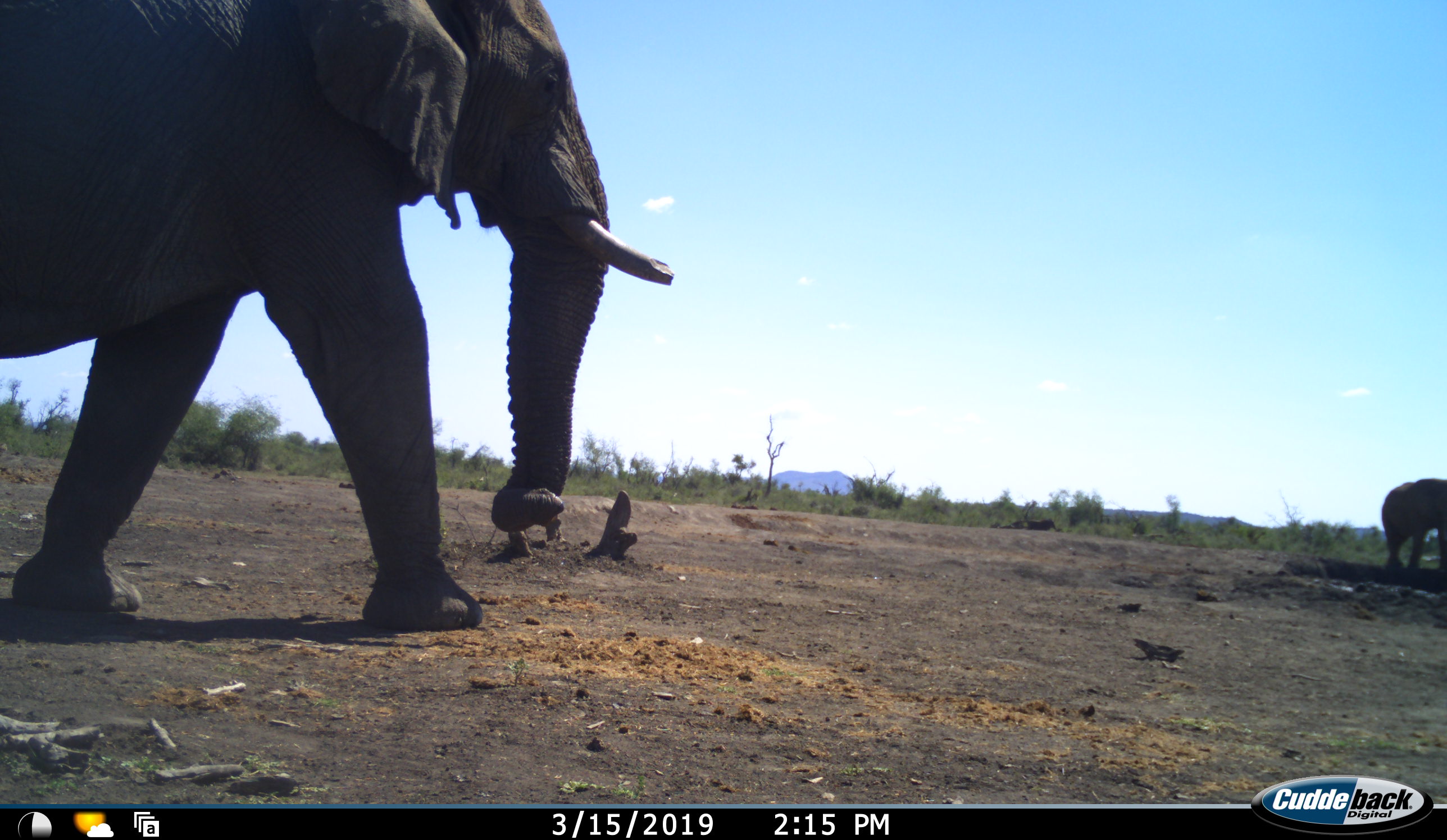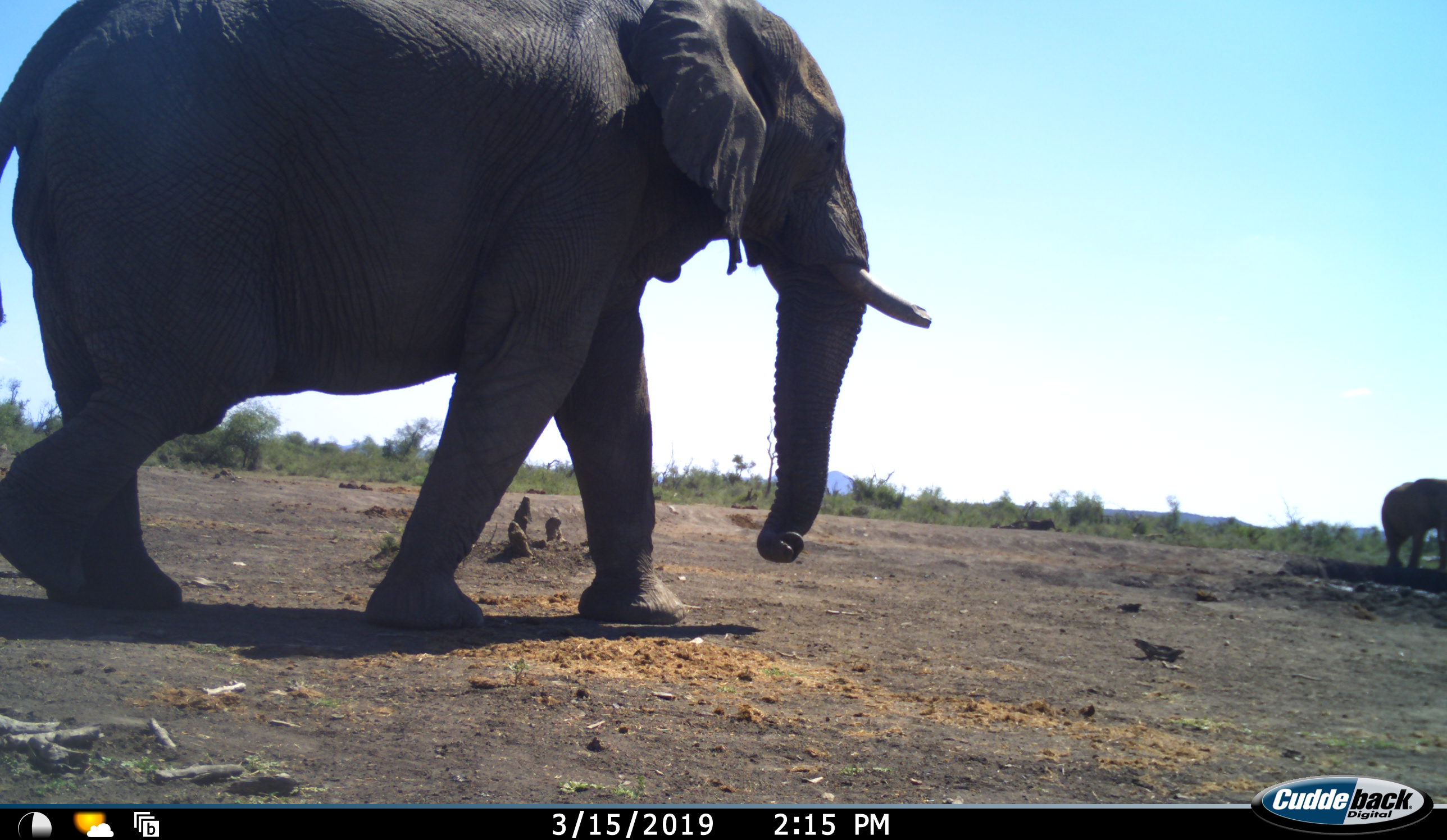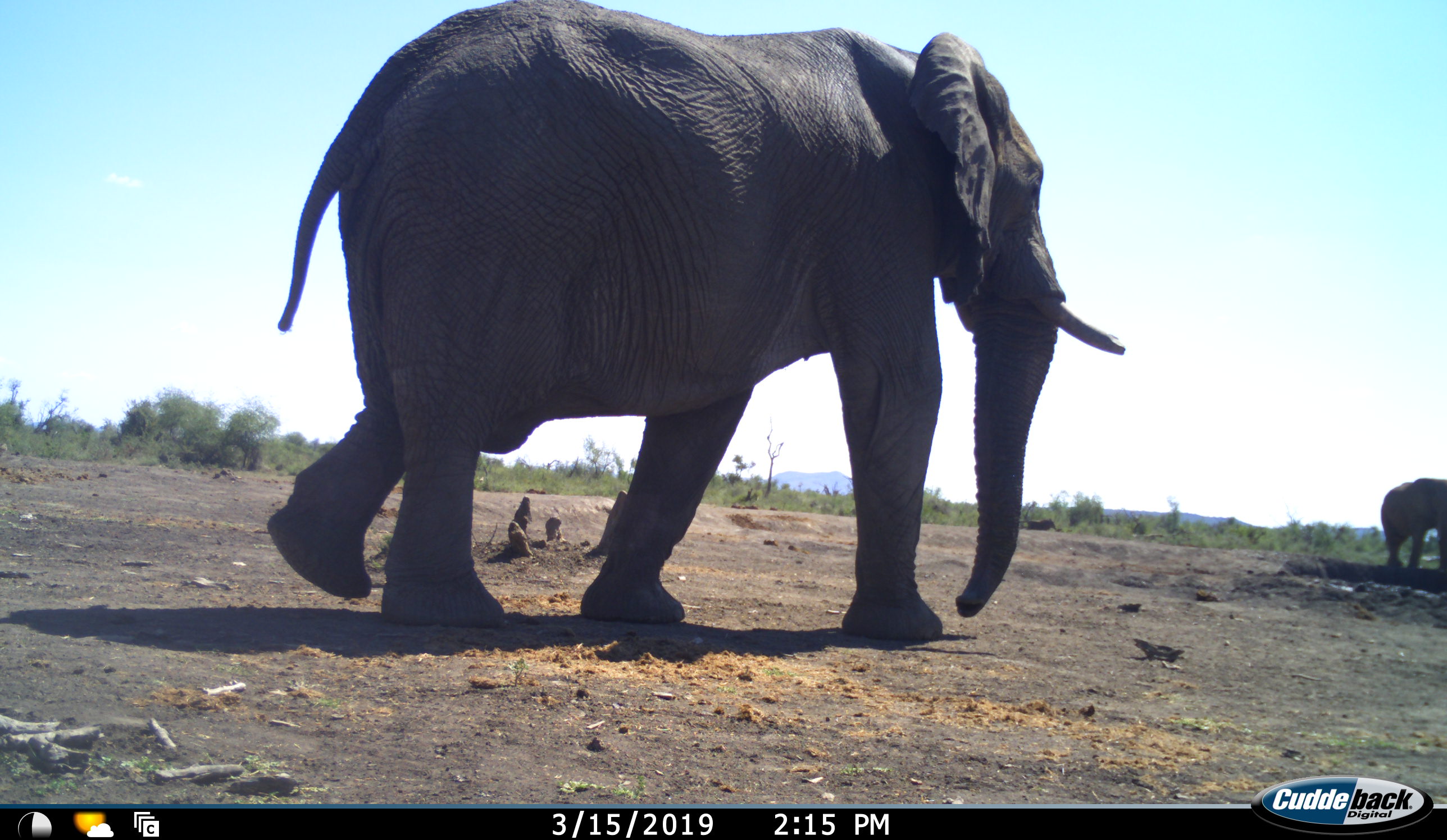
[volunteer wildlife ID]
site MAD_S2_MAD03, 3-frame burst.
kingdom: Animalia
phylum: Chordata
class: Mammalia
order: Proboscidea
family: Elephantidae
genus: Loxodonta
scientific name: Loxodonta africana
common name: african bush elephant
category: elephant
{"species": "elephant (african bush elephant) (Loxodonta africana)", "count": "2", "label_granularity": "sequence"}